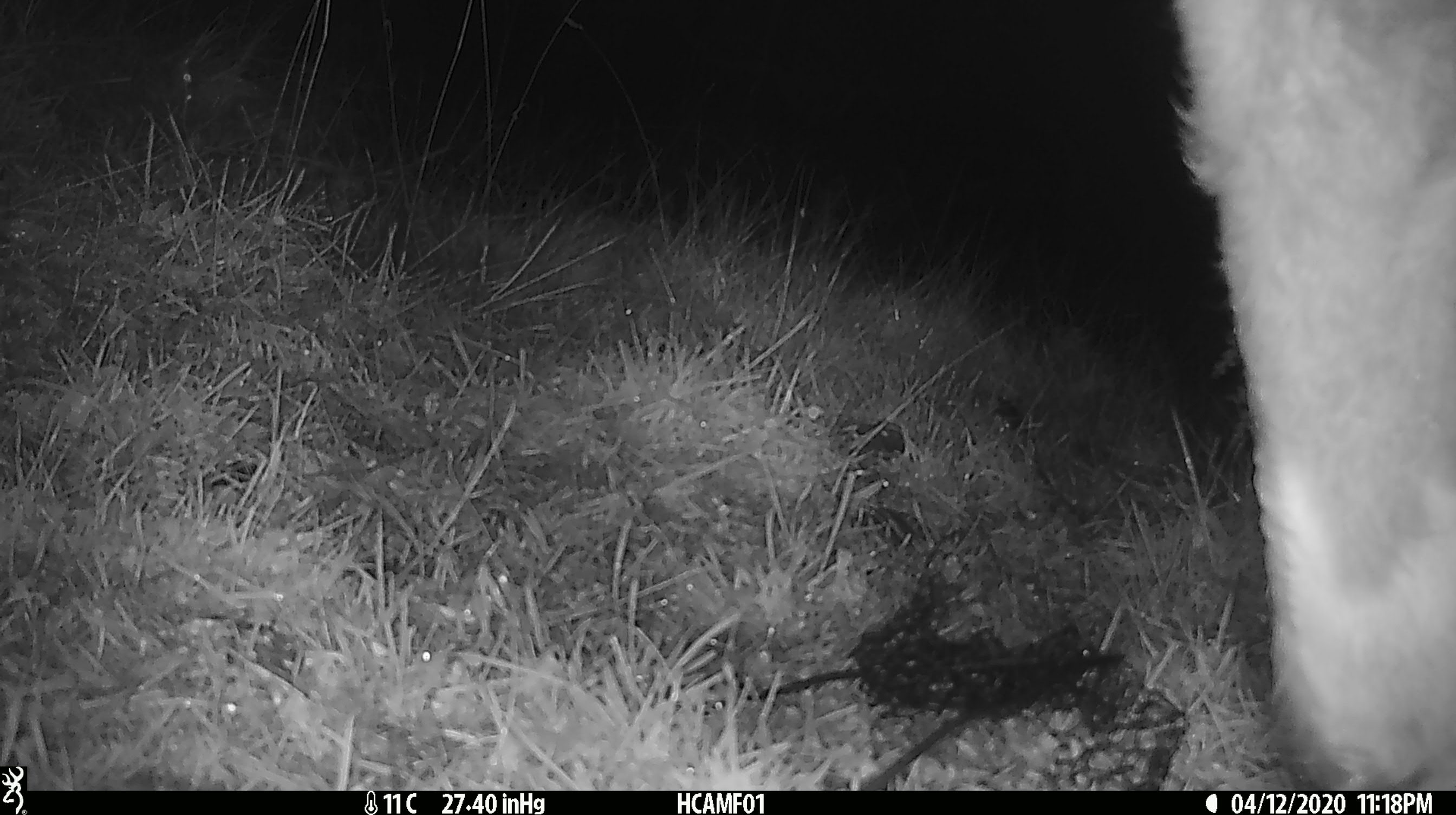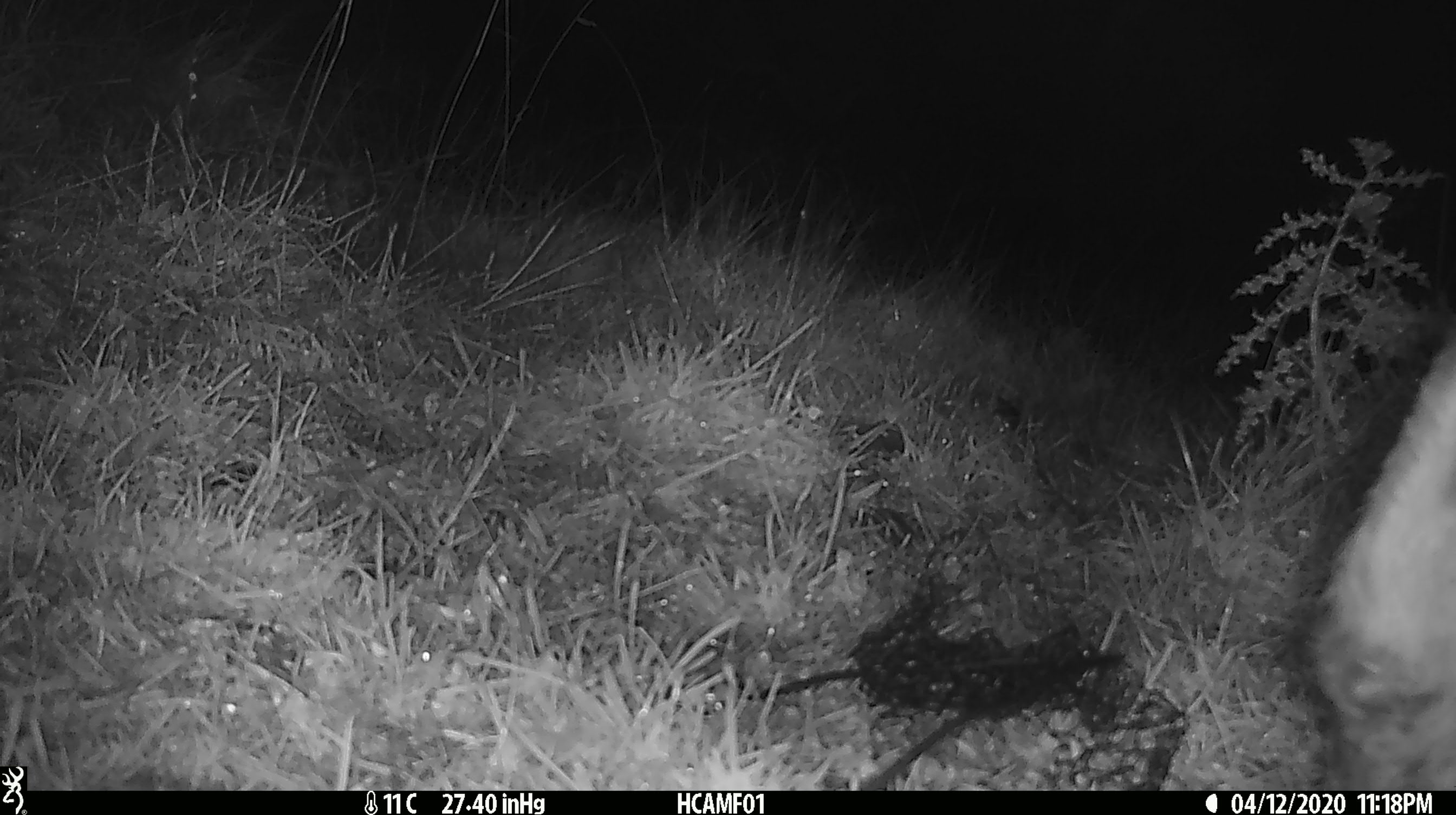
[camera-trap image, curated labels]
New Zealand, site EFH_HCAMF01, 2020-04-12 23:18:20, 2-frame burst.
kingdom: Animalia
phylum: Chordata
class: Mammalia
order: Artiodactyla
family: Bovidae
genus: Bos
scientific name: Bos taurus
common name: domestic cow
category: cow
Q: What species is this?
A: Cow (domestic cow) (Bos taurus).